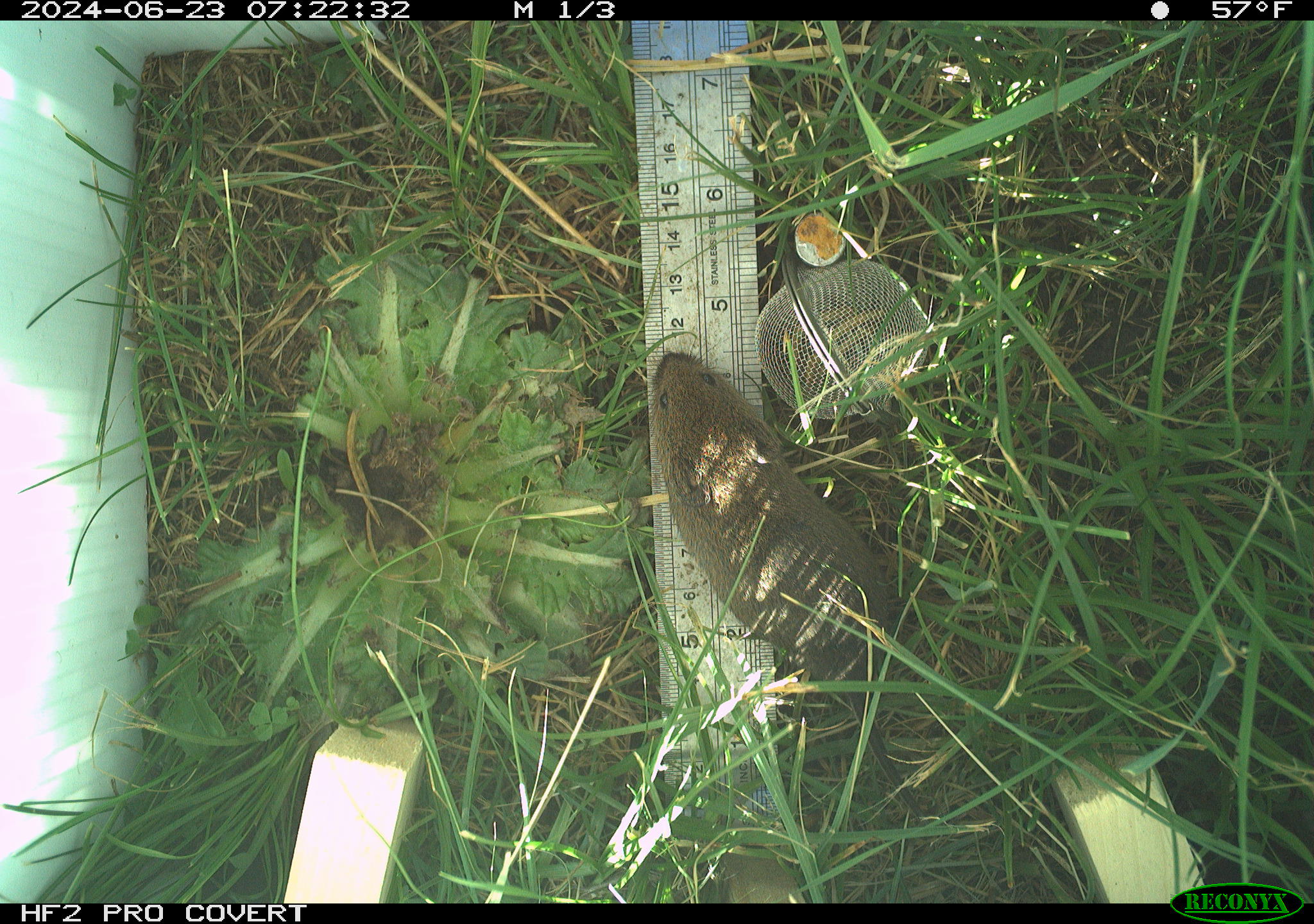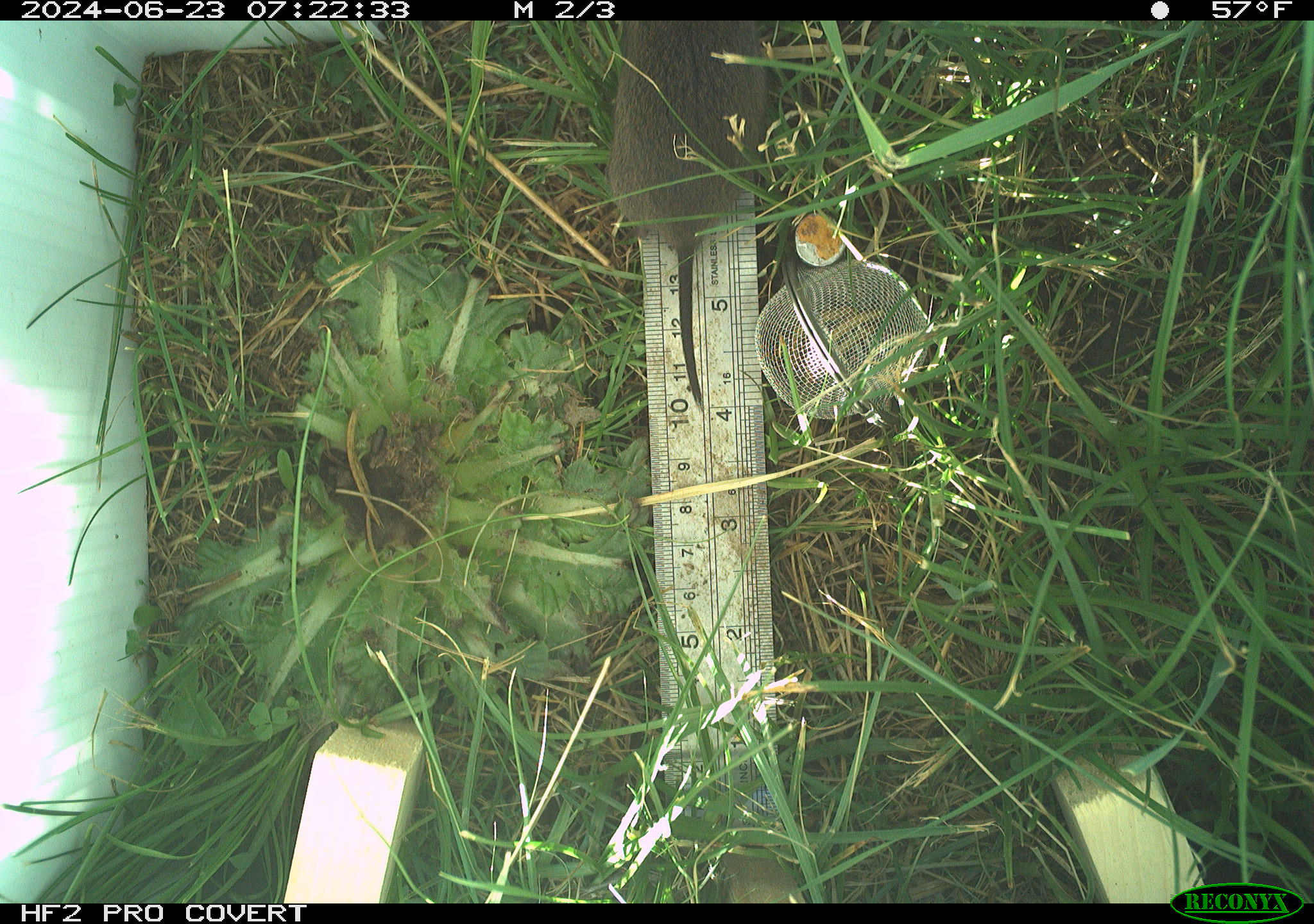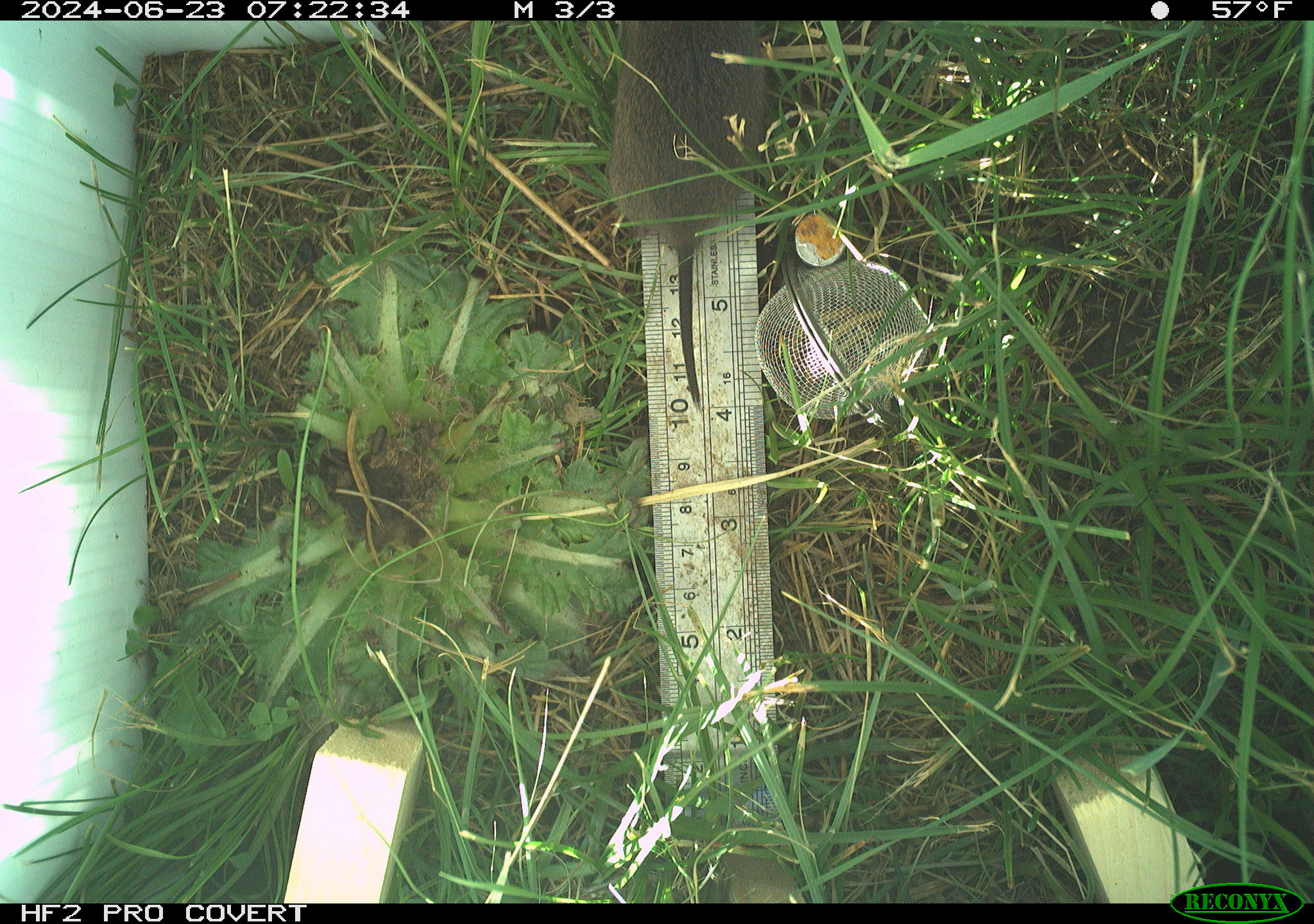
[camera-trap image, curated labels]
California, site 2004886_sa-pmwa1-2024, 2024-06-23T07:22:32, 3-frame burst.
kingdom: Animalia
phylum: Chordata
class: Mammalia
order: Rodentia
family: Cricetidae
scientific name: Arvicolinae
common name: voles, lemmings, and muskrats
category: arvicolinae subfamily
Arvicolinae subfamily (voles, lemmings, and muskrats) (Arvicolinae).